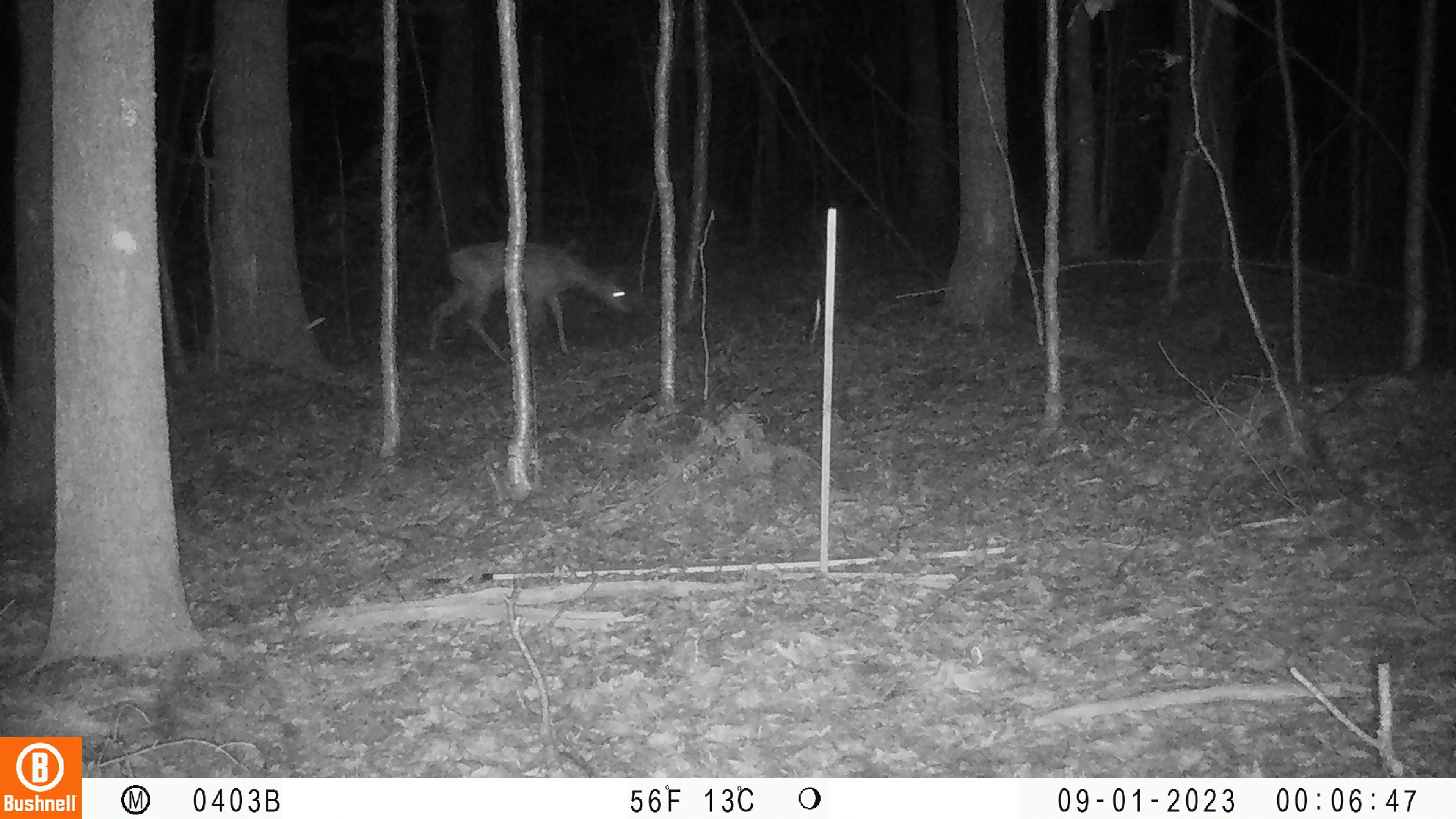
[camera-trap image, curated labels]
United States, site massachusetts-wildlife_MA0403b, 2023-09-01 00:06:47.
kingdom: Animalia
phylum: Chordata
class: Mammalia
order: Artiodactyla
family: Cervidae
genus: Odocoileus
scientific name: Odocoileus virginianus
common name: white-tailed deer